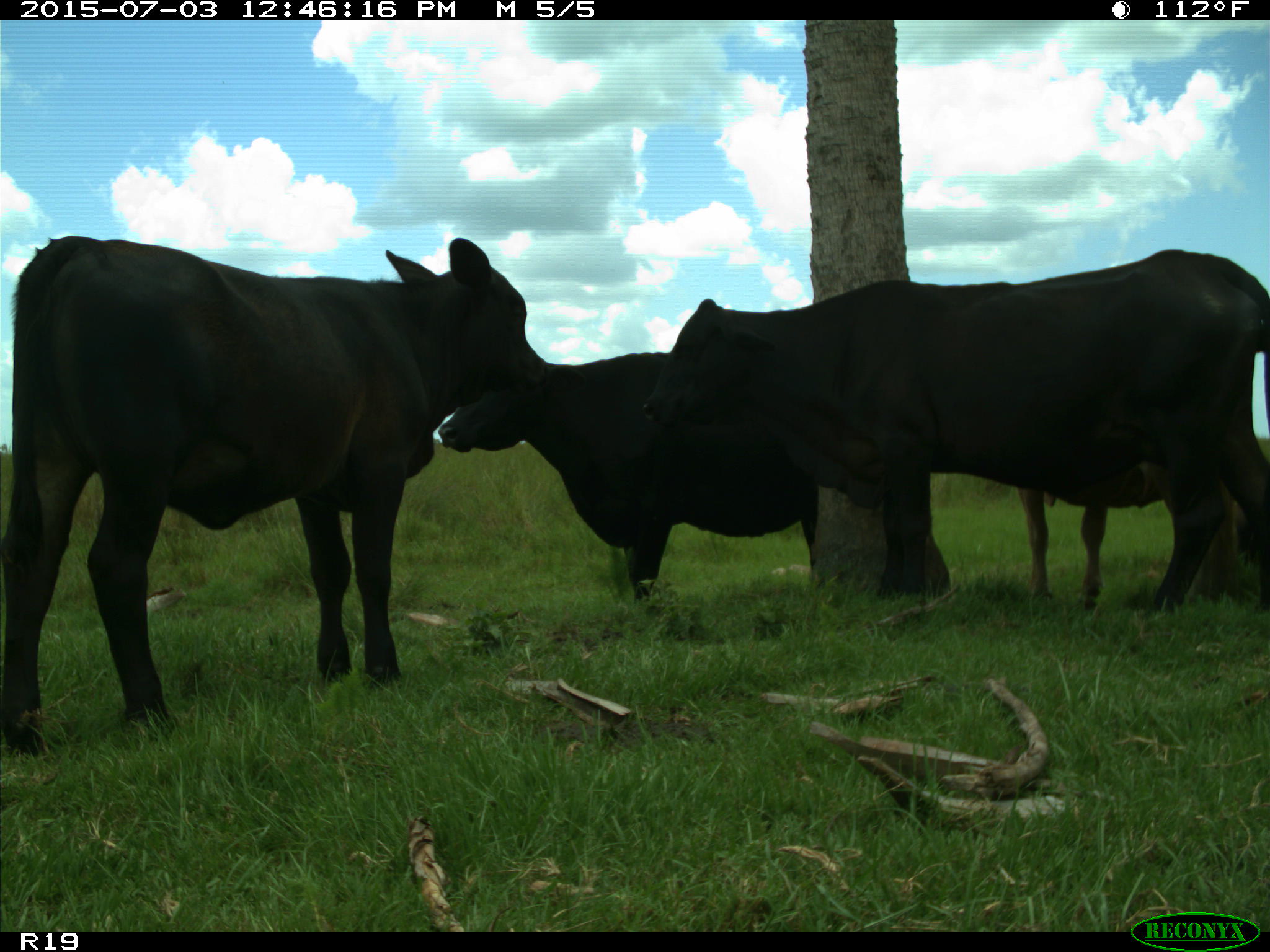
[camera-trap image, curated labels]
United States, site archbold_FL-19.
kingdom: Animalia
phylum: Chordata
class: Mammalia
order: Artiodactyla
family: Bovidae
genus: Bos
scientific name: Bos taurus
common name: domestic cow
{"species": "Bos taurus (domestic cow)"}